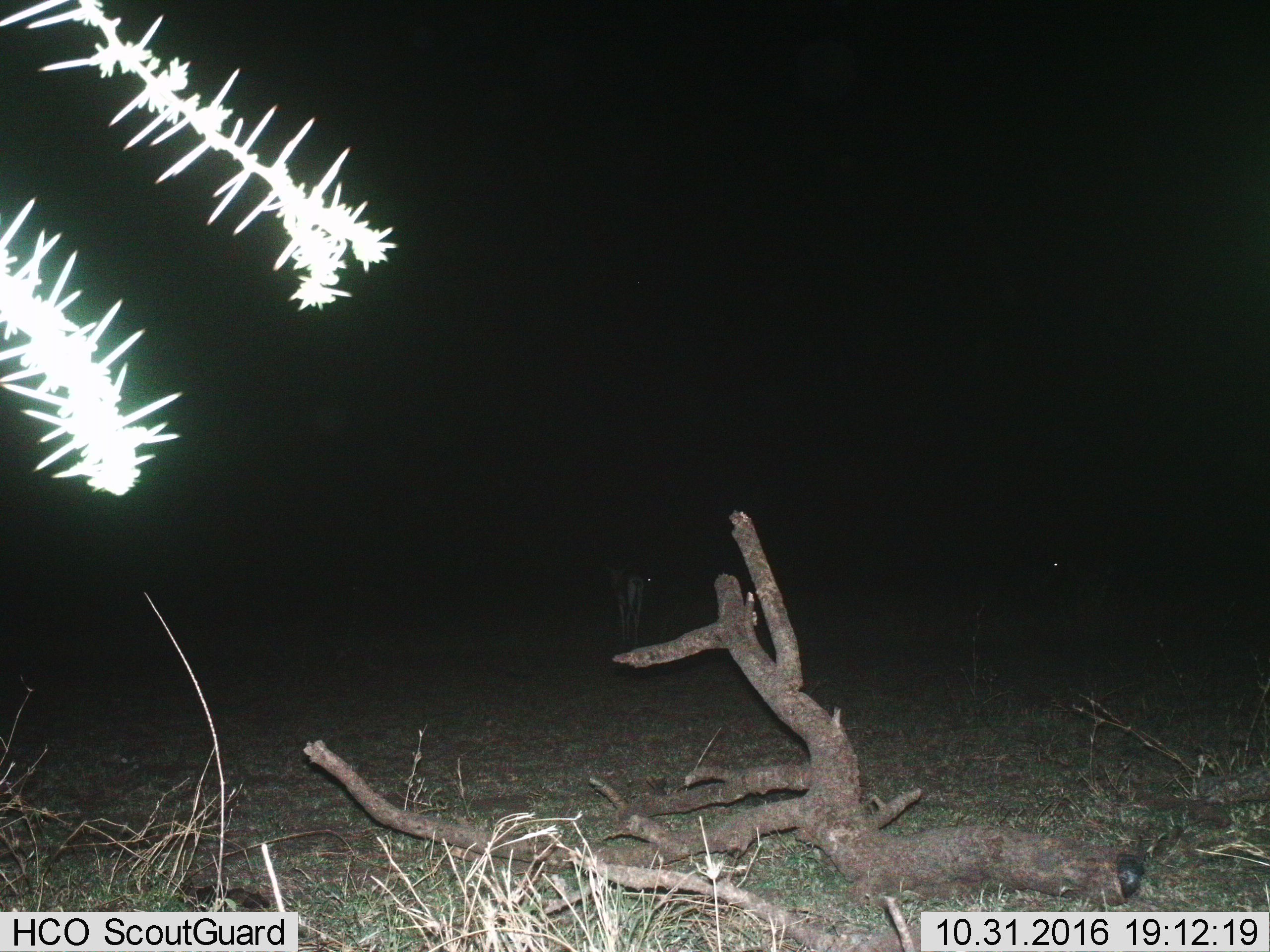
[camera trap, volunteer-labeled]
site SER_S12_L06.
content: unidentified animal